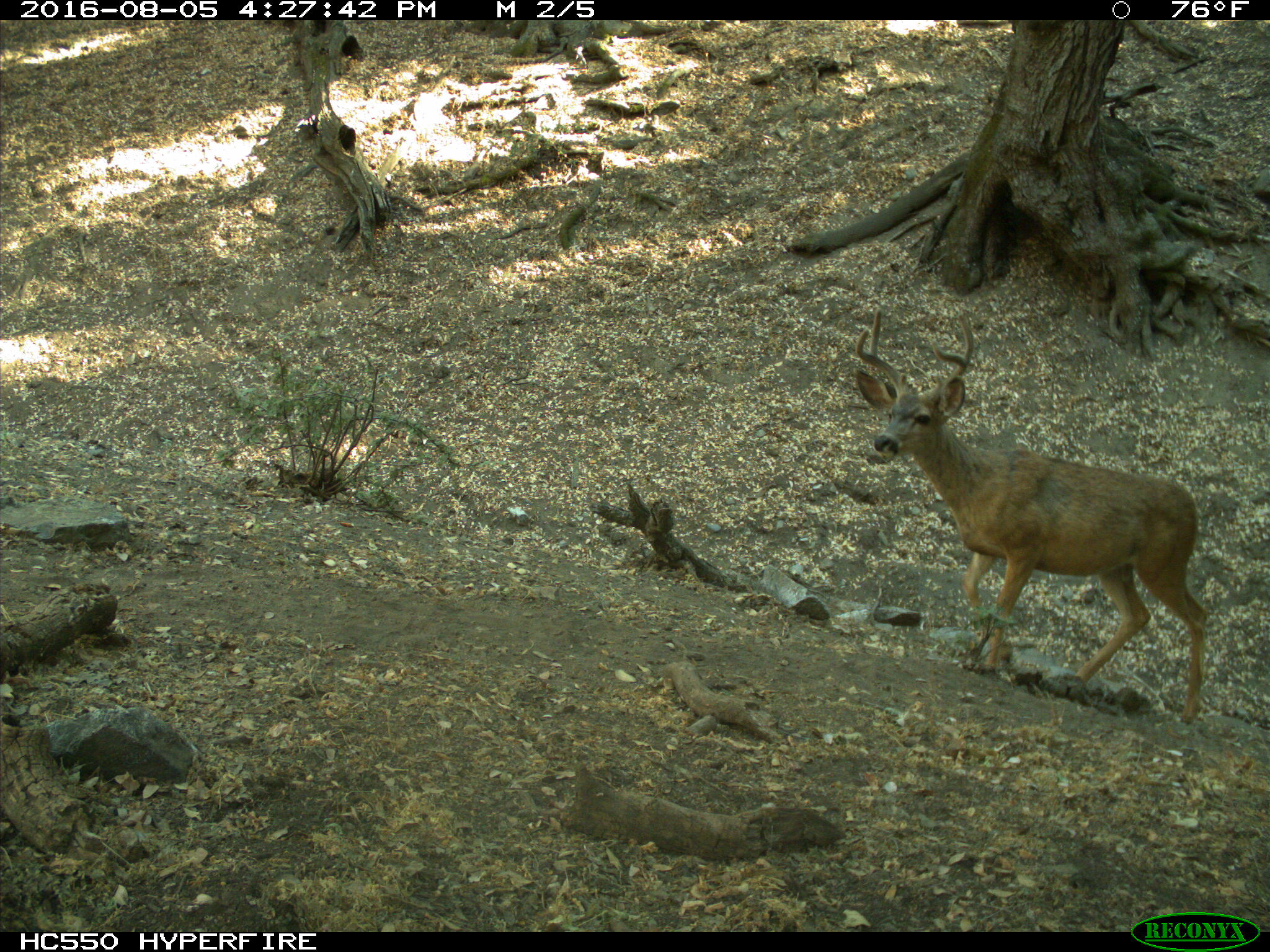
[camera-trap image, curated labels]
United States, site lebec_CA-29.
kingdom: Animalia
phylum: Chordata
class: Mammalia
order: Artiodactyla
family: Cervidae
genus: Odocoileus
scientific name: Odocoileus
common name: deer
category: unidentified deer